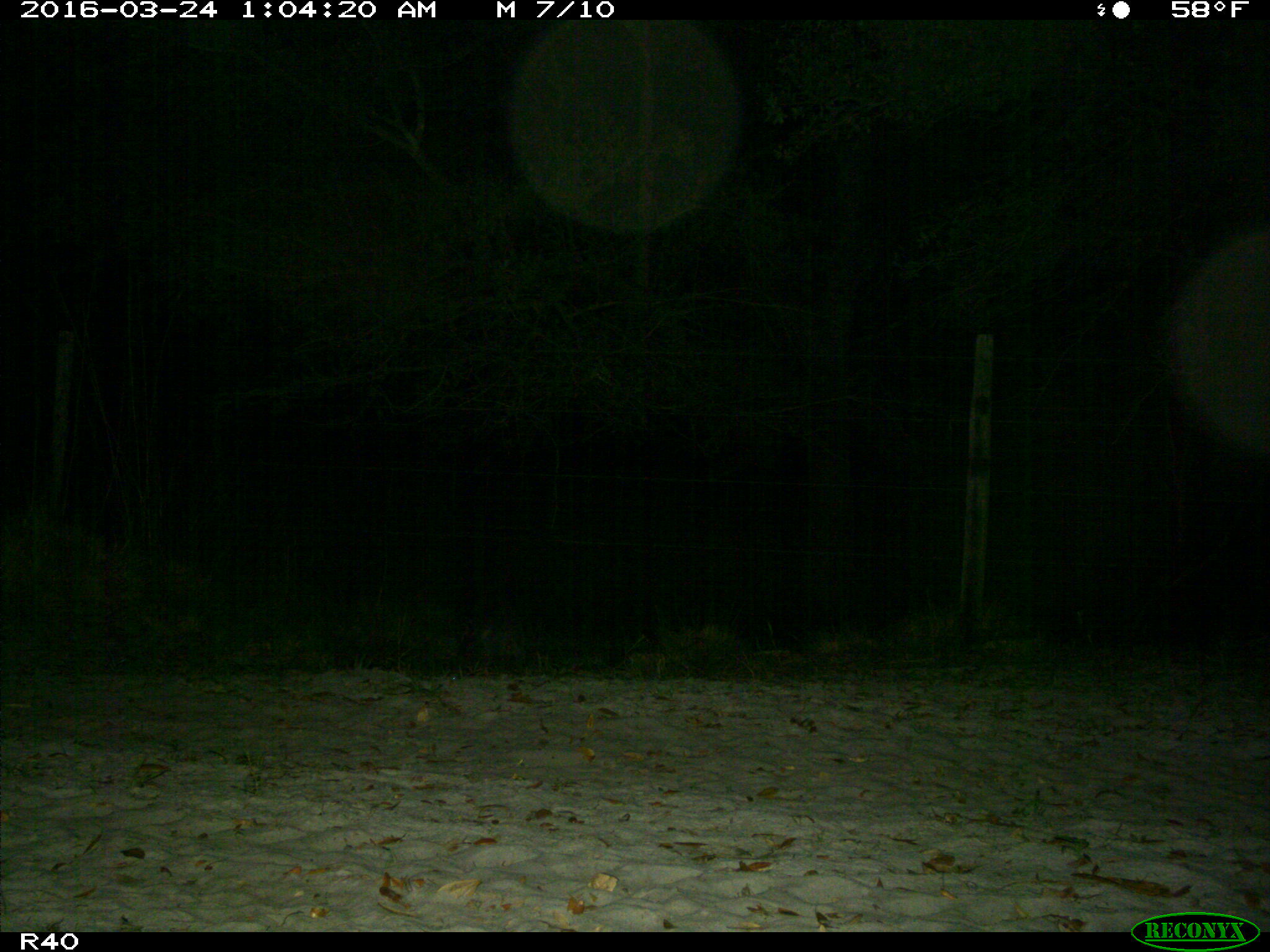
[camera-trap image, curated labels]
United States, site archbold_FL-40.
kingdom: Animalia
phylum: Chordata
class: Mammalia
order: Carnivora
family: Procyonidae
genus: Procyon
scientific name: Procyon lotor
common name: common raccoon